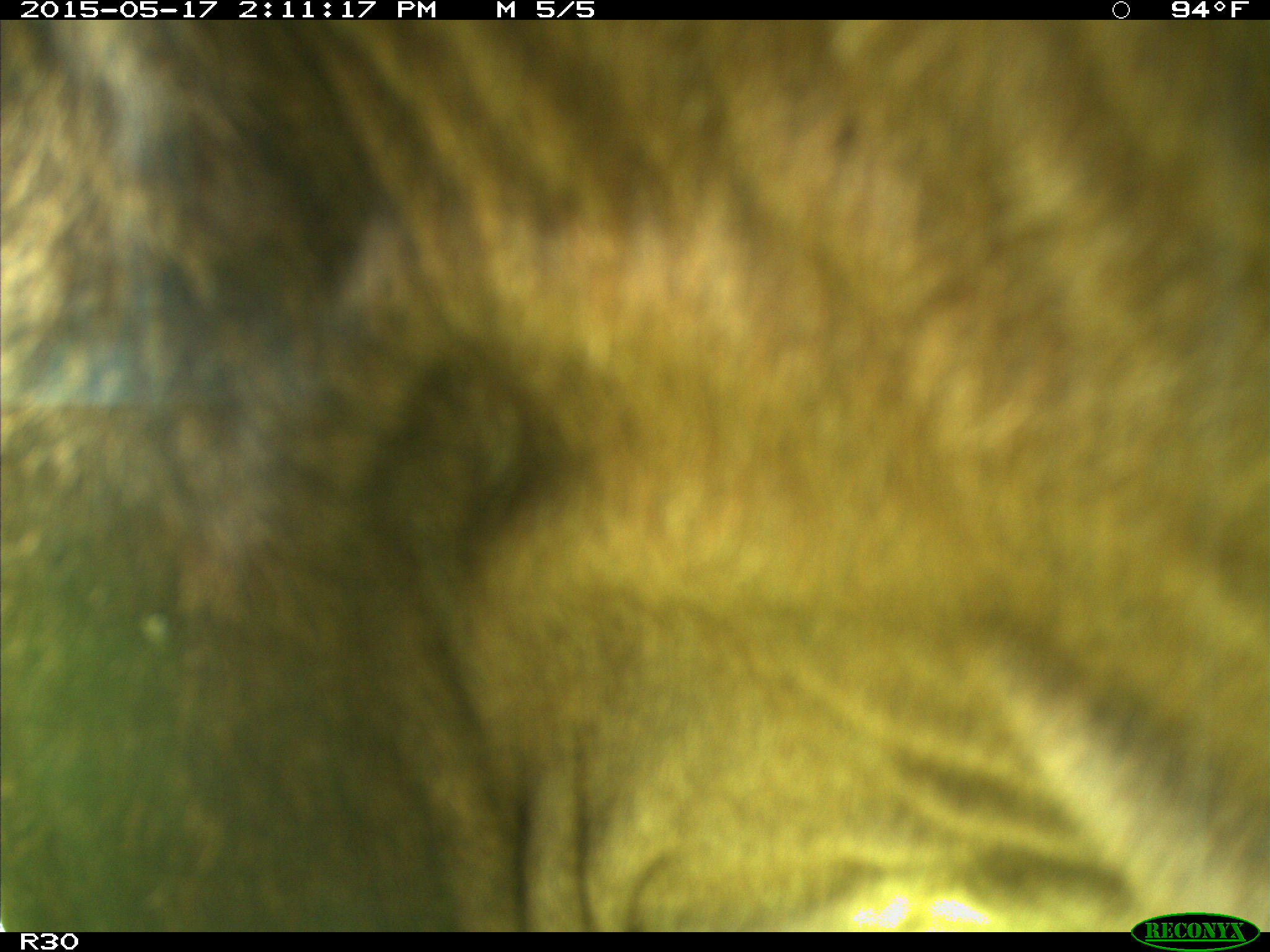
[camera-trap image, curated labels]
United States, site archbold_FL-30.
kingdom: Animalia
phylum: Chordata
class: Mammalia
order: Artiodactyla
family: Bovidae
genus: Bos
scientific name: Bos taurus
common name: domestic cow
Bos taurus (domestic cow).